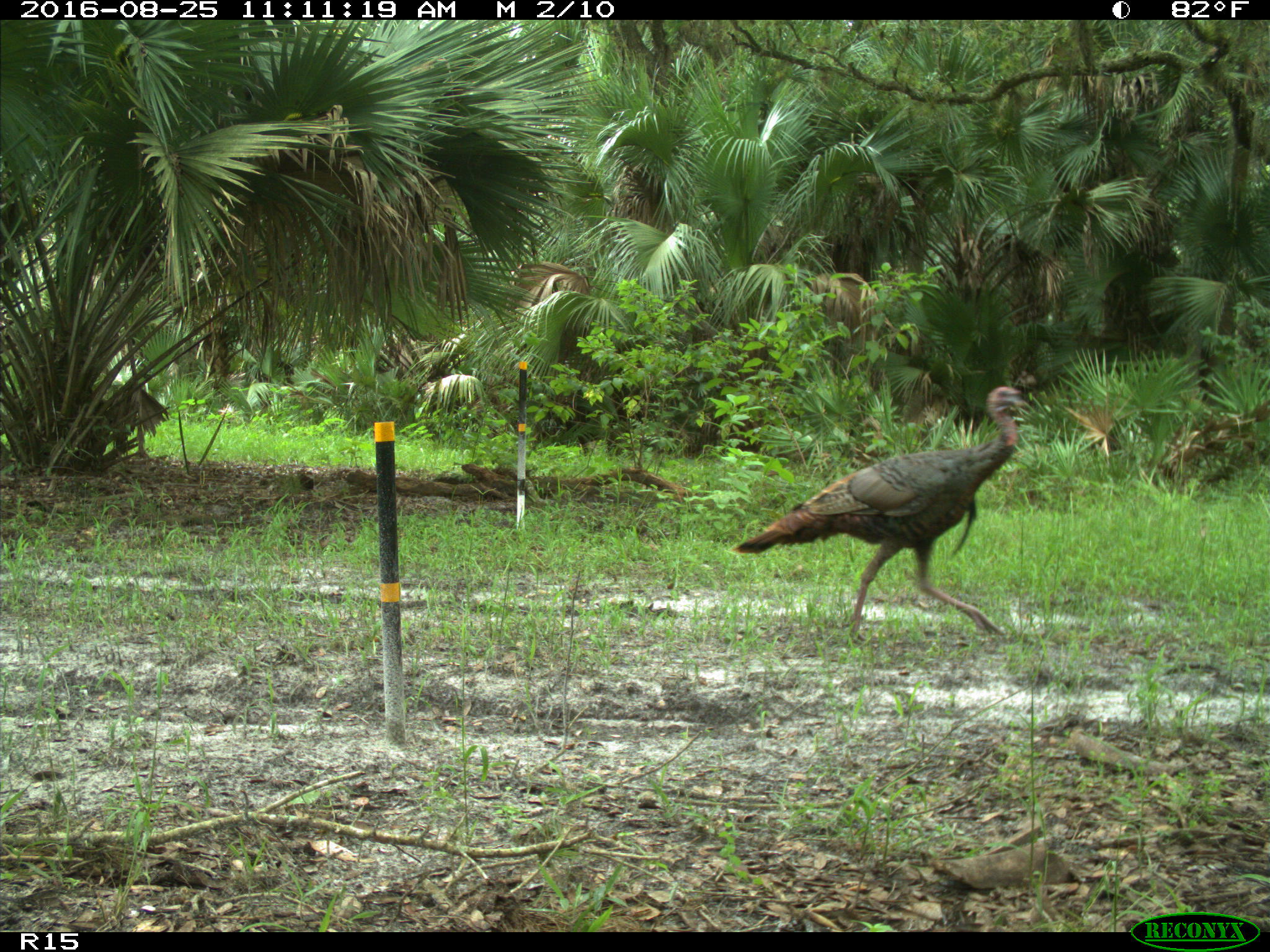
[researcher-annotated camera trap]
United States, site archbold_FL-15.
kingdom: Animalia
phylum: Chordata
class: Aves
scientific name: Aves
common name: birds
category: unidentified bird